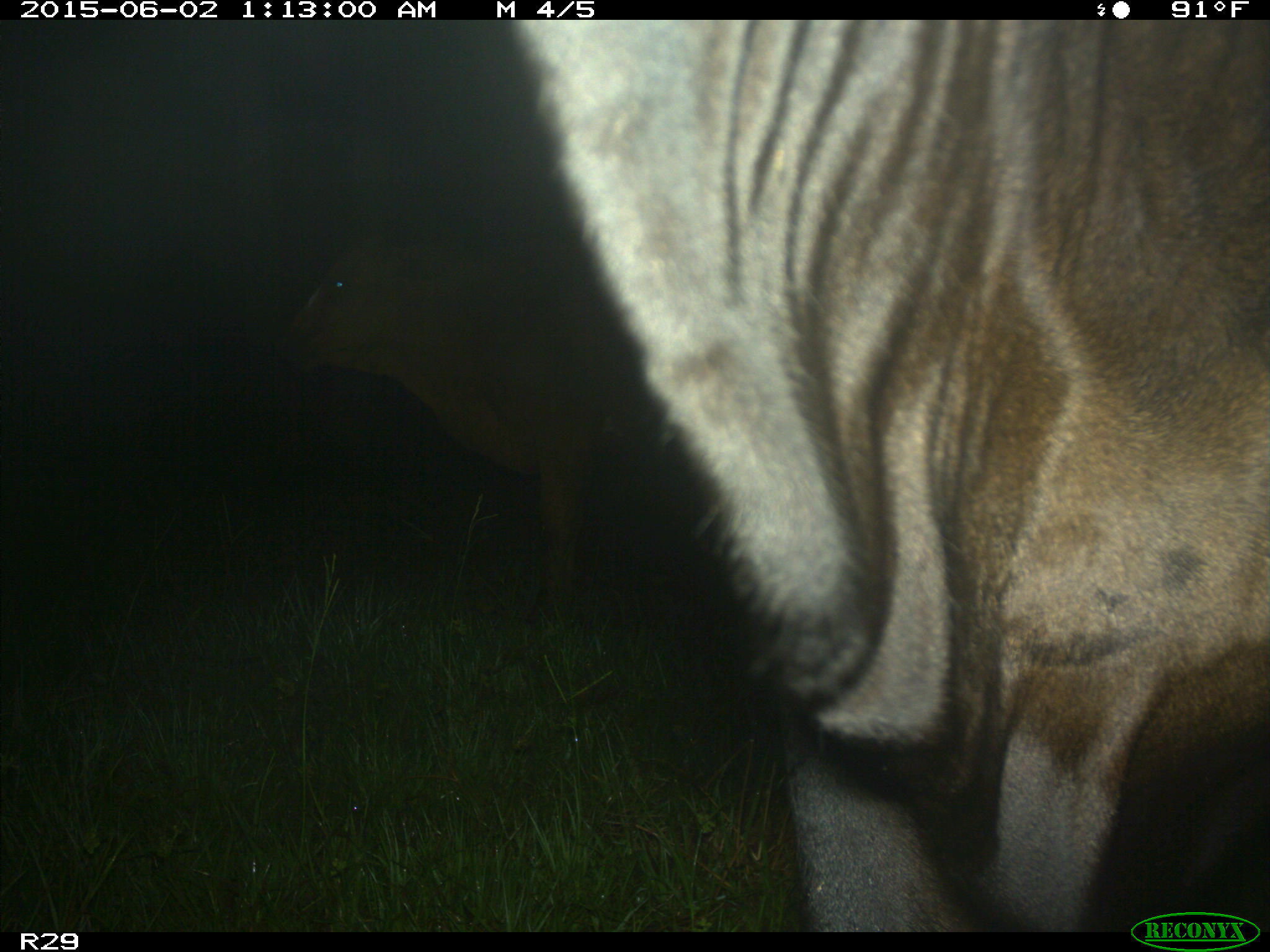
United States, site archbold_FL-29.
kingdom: Animalia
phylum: Chordata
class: Mammalia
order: Artiodactyla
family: Bovidae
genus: Bos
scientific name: Bos taurus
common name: domestic cow